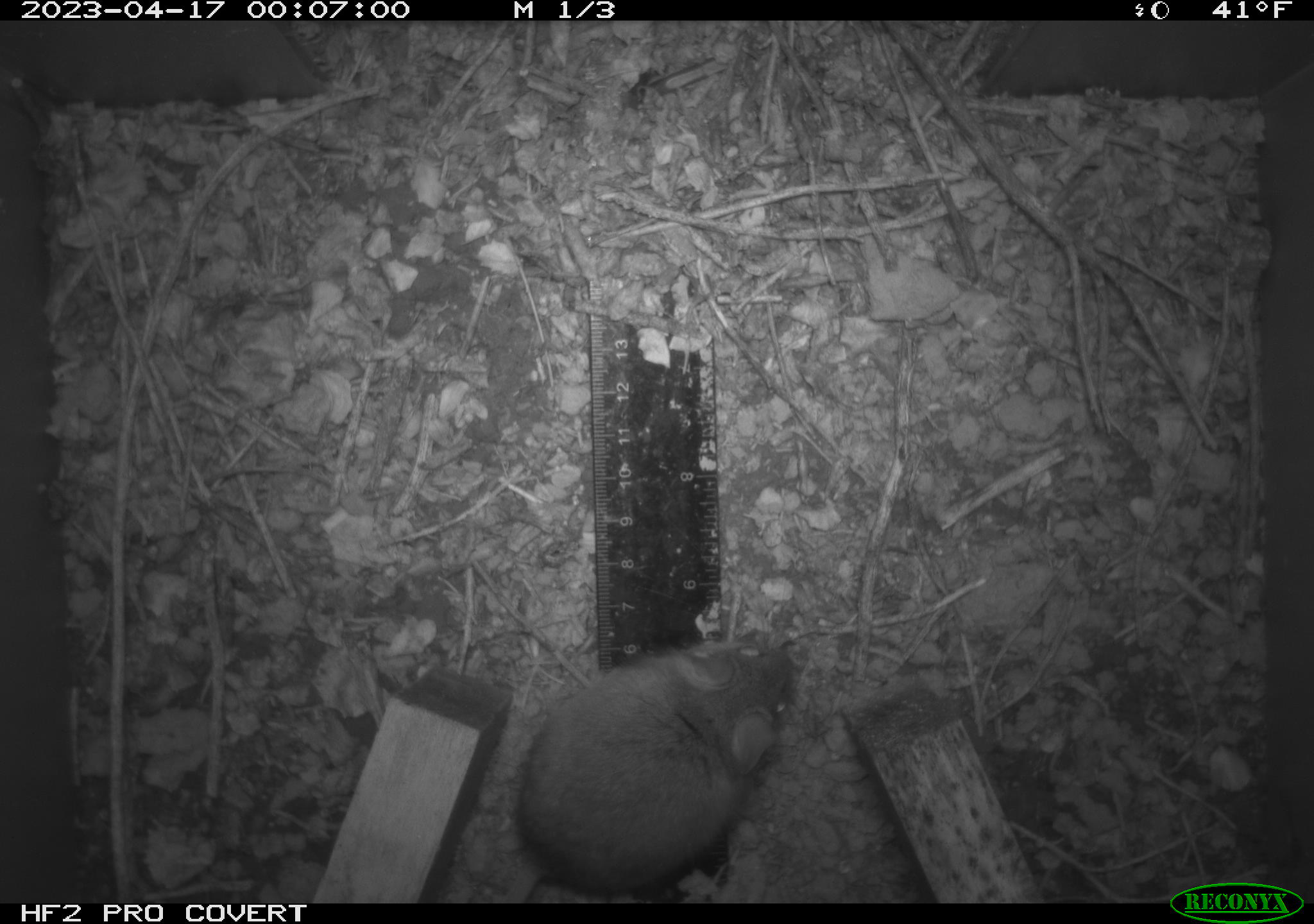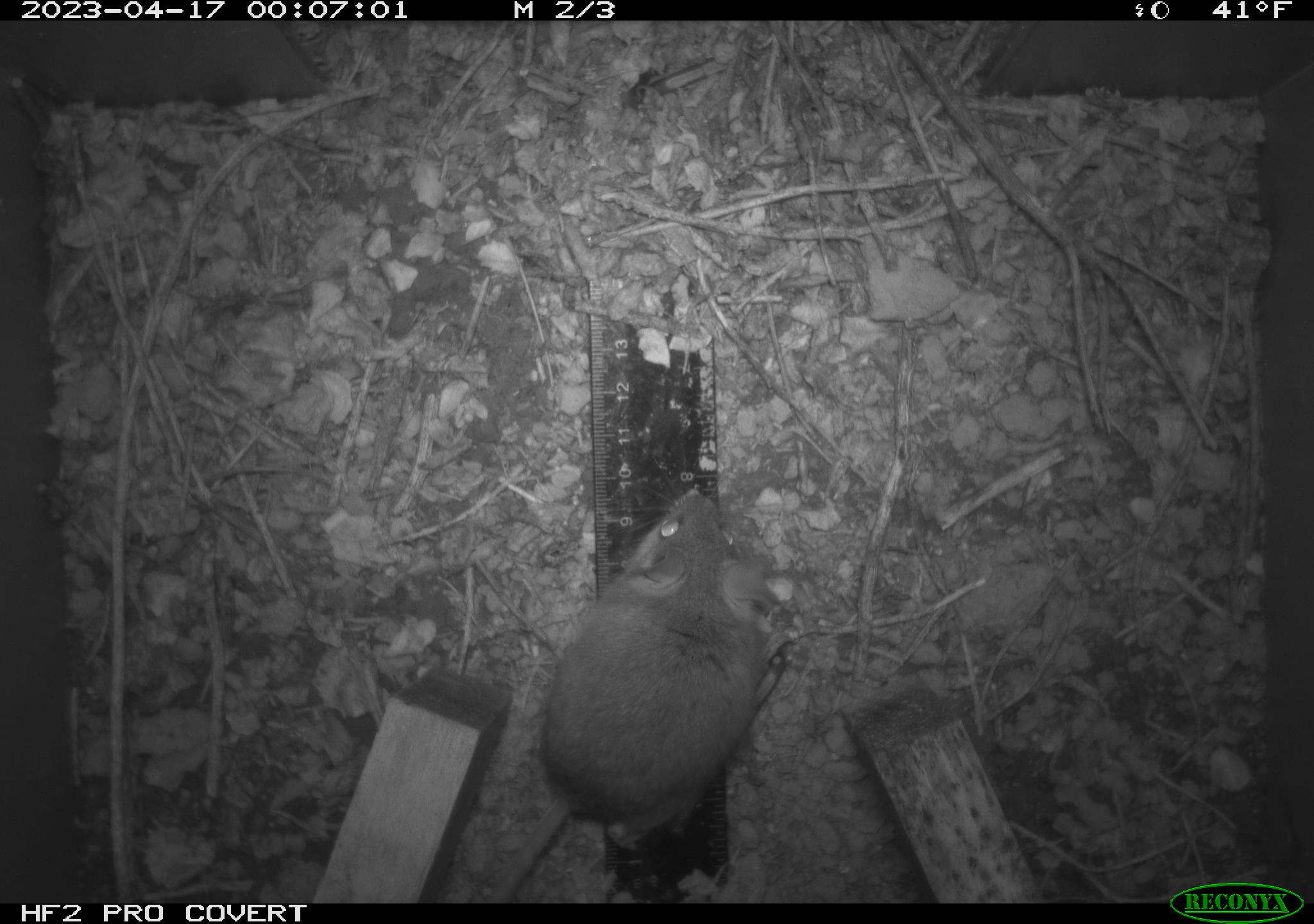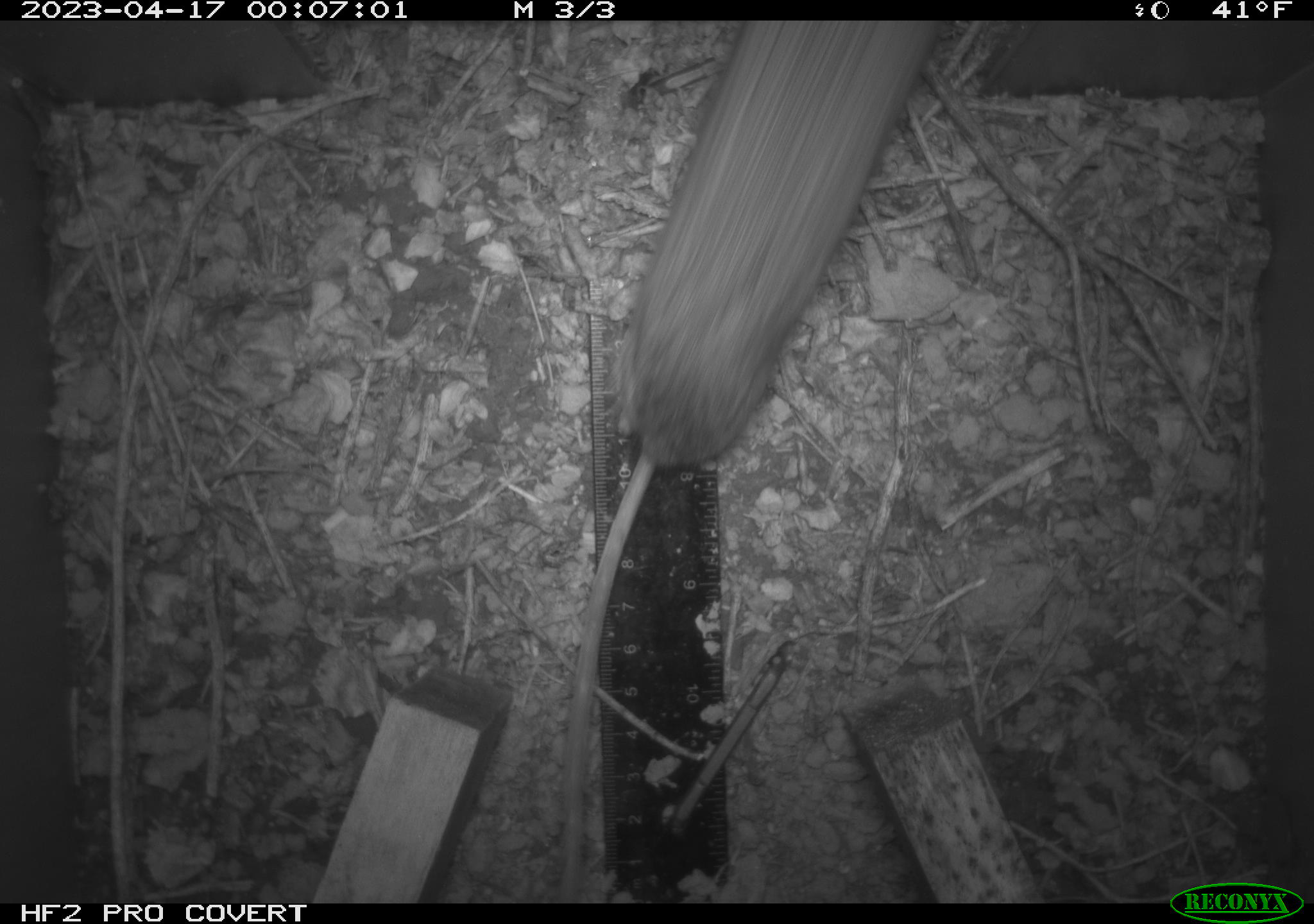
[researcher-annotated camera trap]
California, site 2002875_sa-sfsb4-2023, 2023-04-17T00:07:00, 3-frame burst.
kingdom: Animalia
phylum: Chordata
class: Mammalia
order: Rodentia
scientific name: Rodentia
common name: mouse species